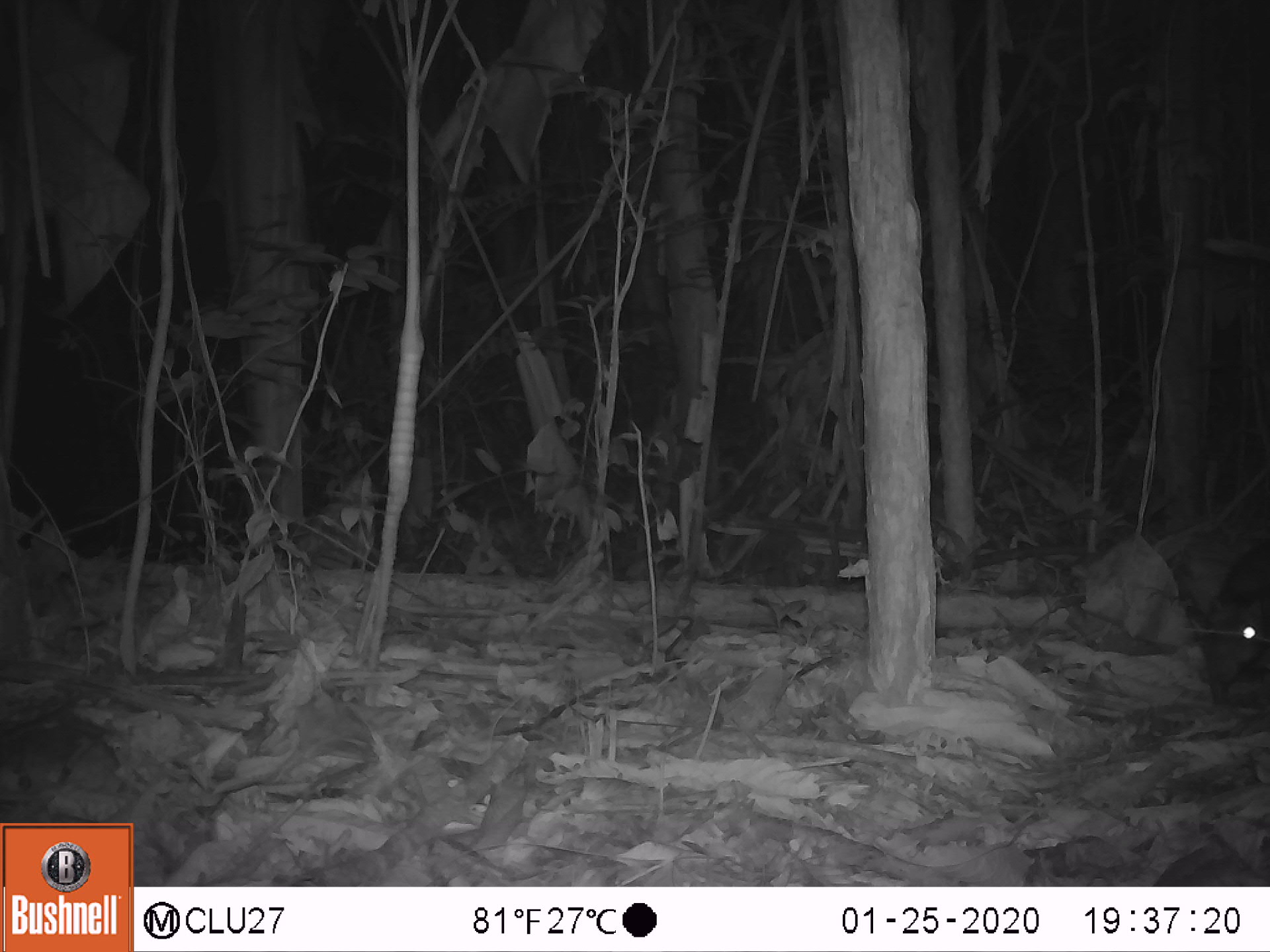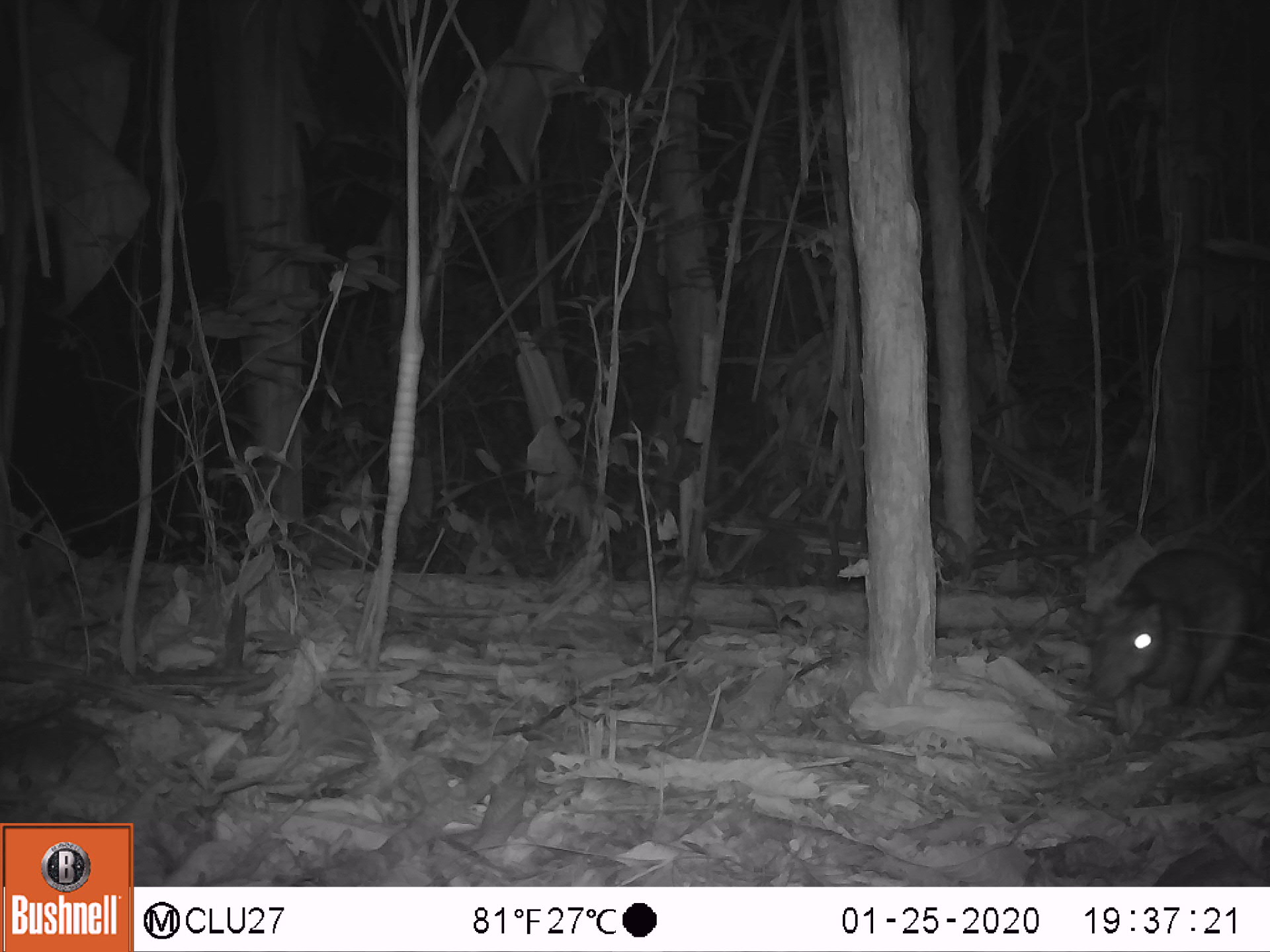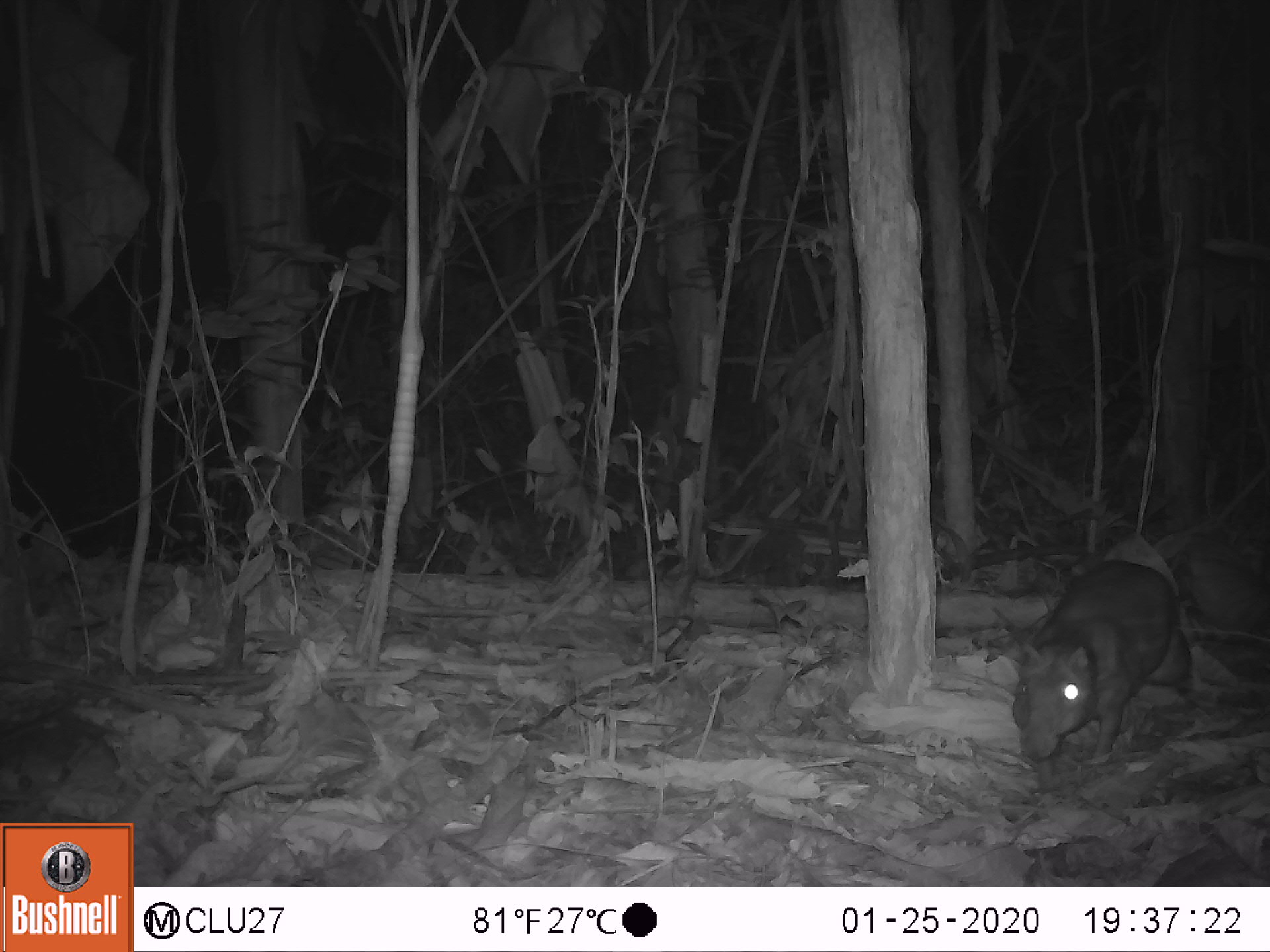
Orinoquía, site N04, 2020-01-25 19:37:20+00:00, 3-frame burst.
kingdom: Animalia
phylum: Chordata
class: Mammalia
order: Rodentia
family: Cuniculidae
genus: Cuniculus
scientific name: Cuniculus paca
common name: spotted paca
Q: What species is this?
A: Spotted paca (Cuniculus paca).